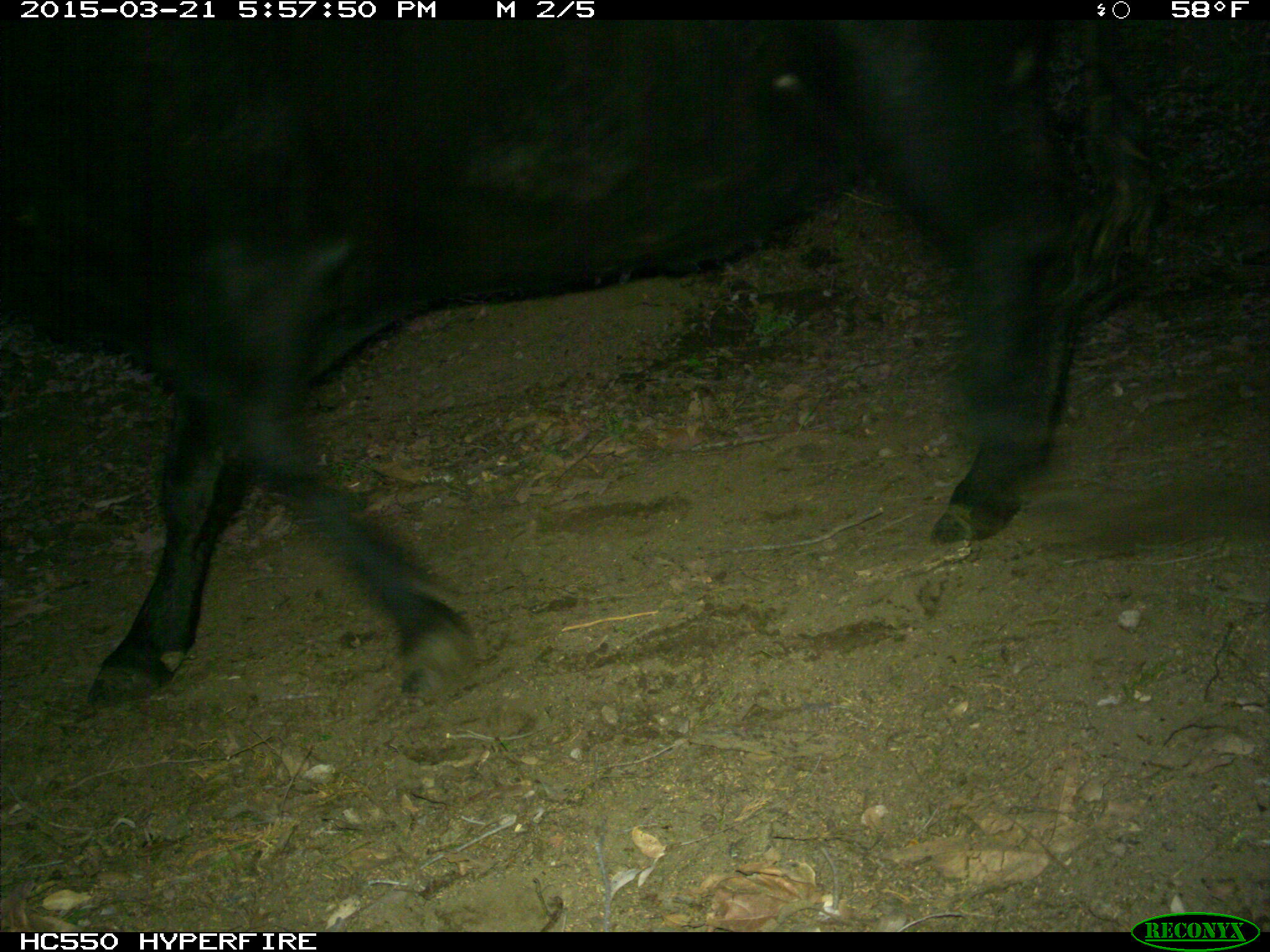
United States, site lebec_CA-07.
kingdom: Animalia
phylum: Chordata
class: Mammalia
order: Artiodactyla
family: Bovidae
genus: Bos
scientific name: Bos taurus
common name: domestic cow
Bos taurus (domestic cow).